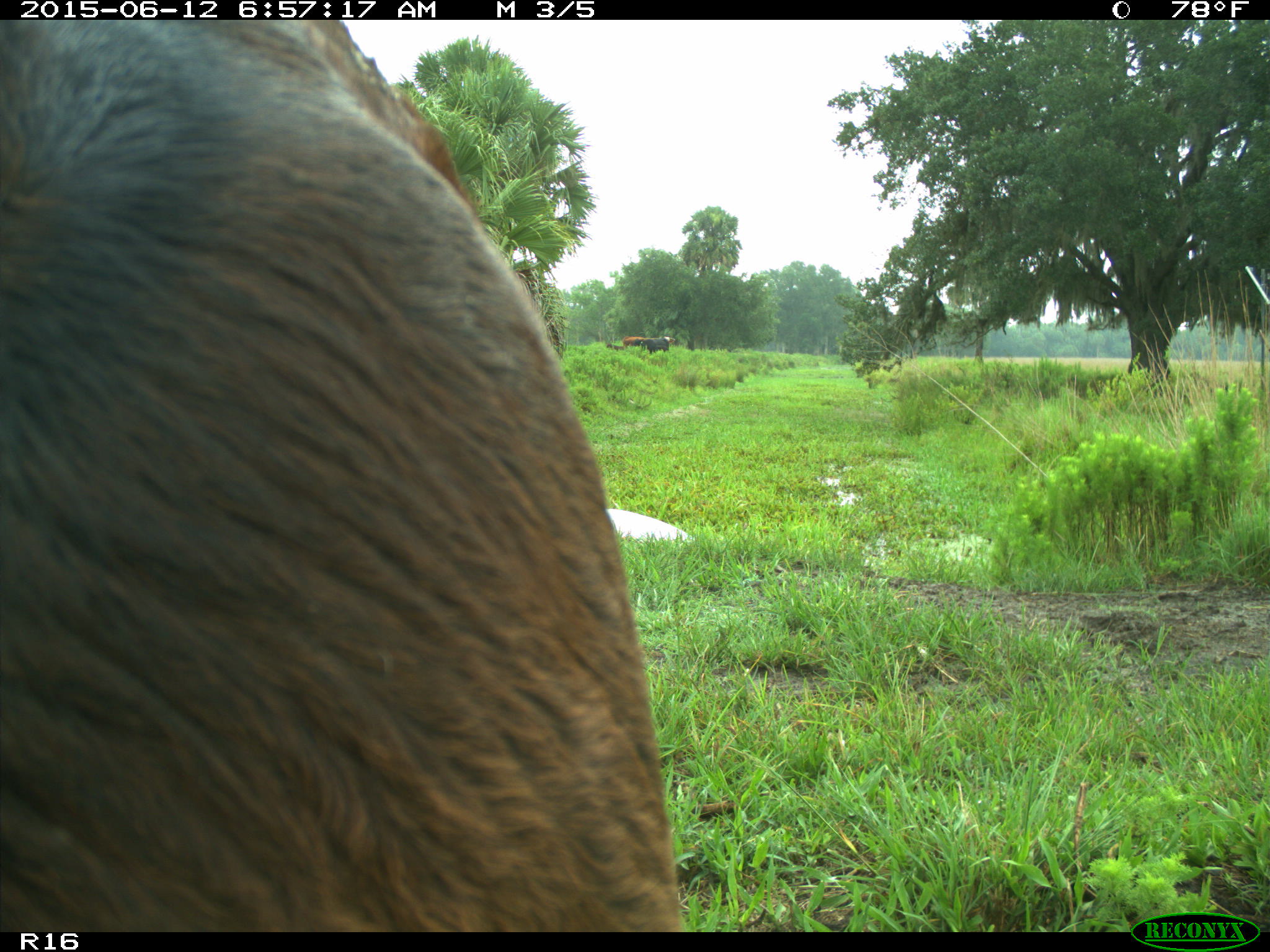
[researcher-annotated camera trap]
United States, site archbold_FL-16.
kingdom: Animalia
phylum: Chordata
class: Mammalia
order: Artiodactyla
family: Bovidae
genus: Bos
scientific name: Bos taurus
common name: domestic cow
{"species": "Bos taurus (domestic cow)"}